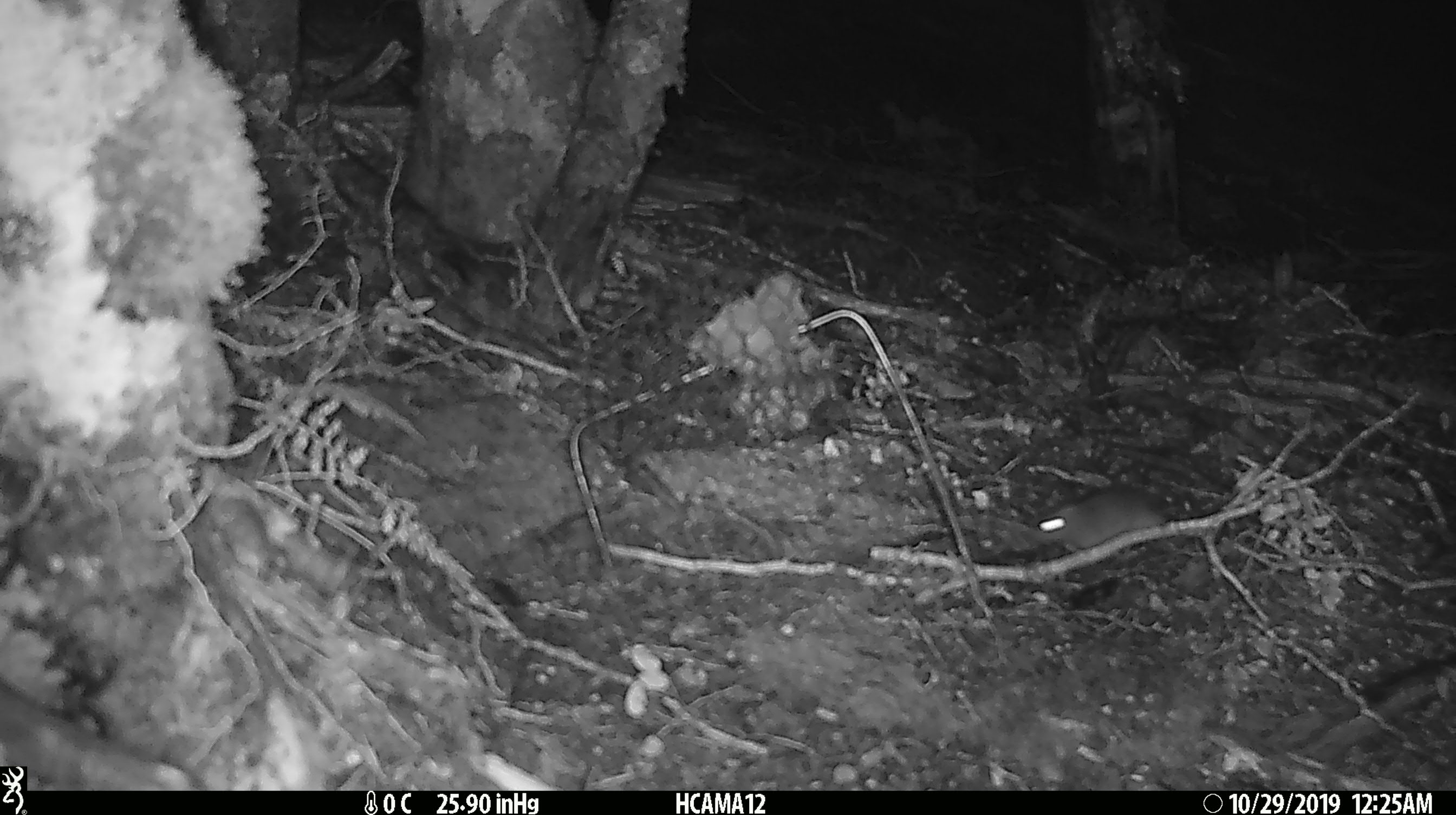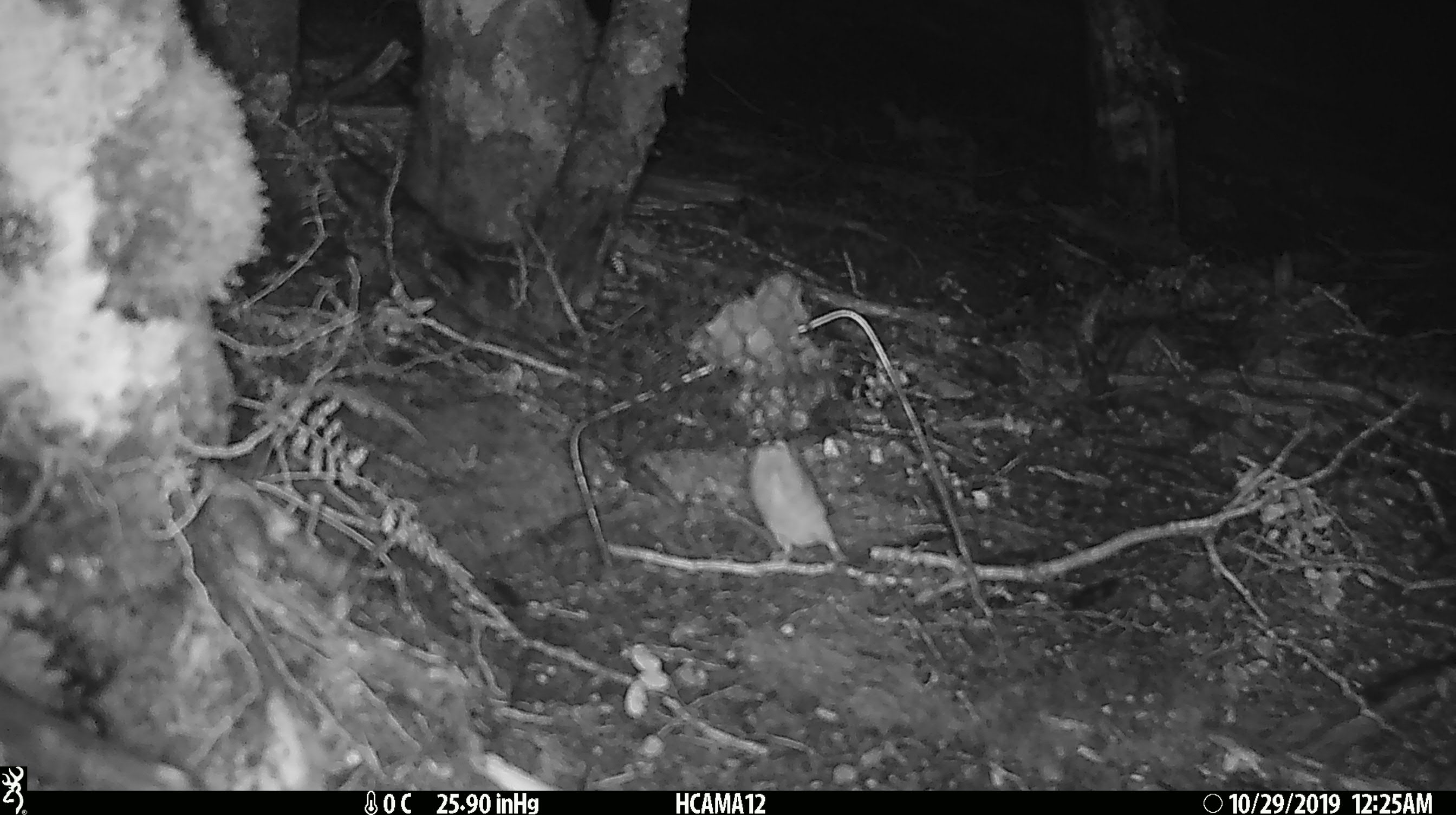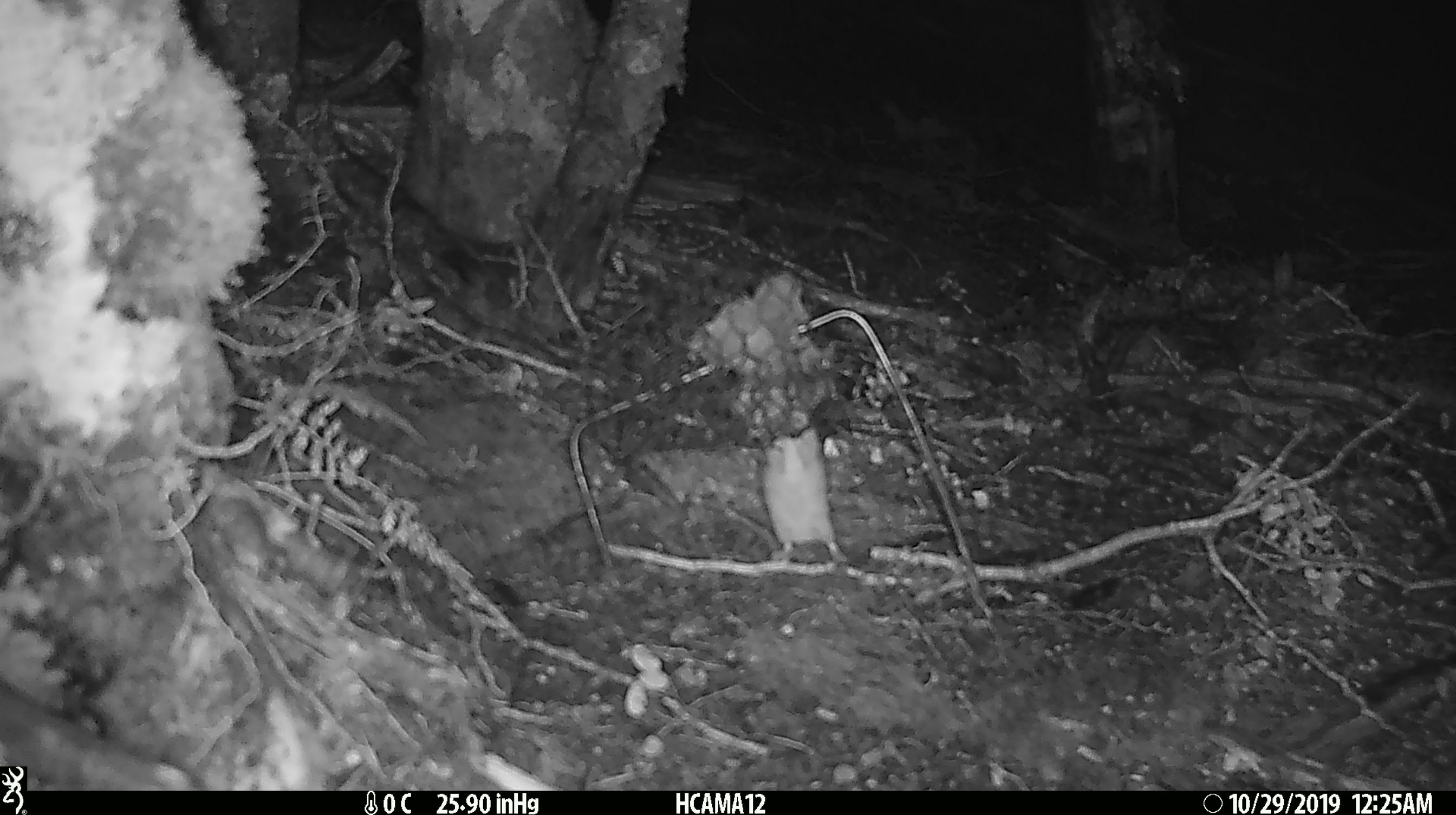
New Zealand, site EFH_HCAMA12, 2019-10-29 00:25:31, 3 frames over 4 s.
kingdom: Animalia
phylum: Chordata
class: Mammalia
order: Rodentia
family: Muridae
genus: Mus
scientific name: Mus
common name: mouse